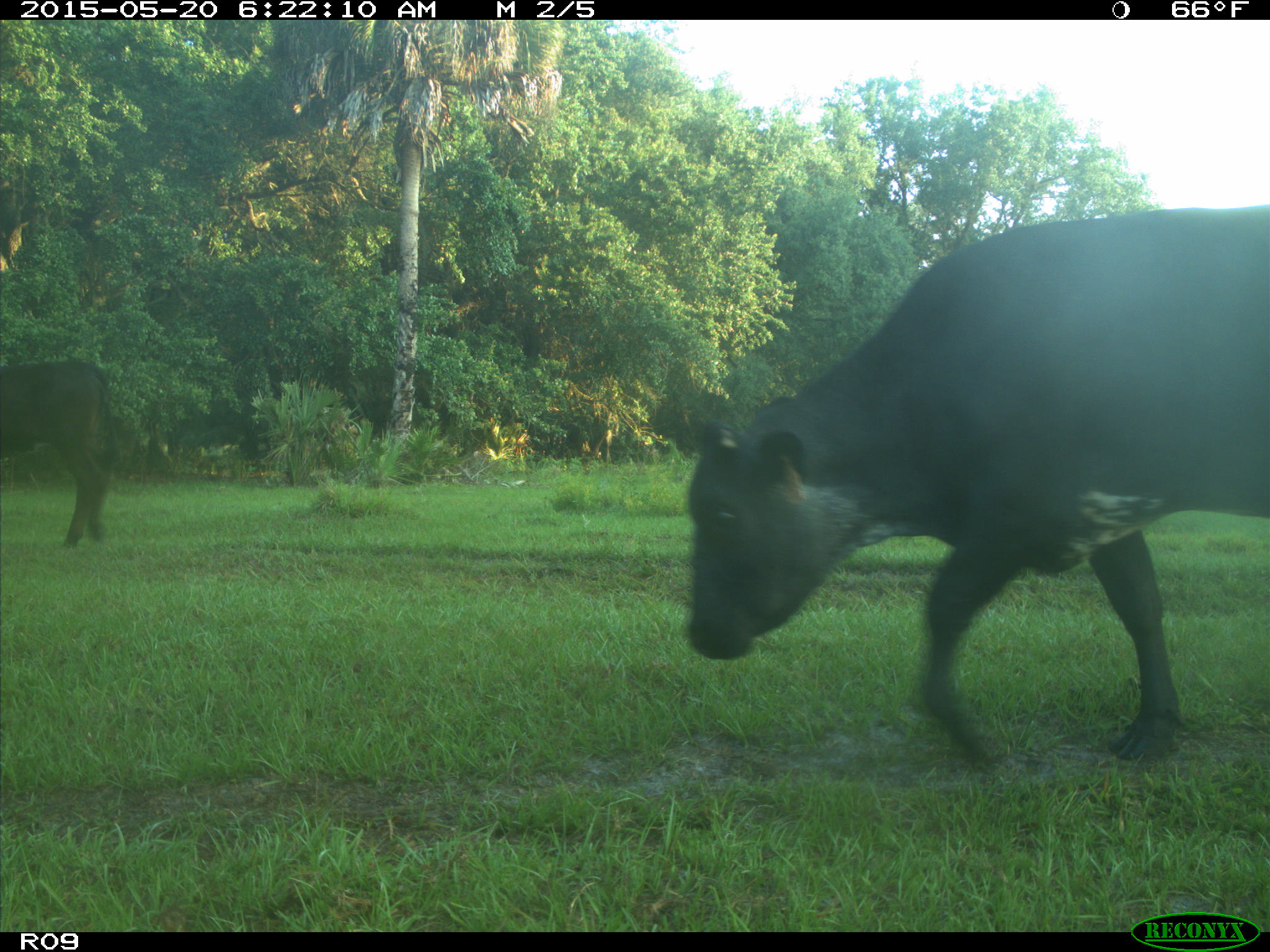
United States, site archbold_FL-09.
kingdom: Animalia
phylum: Chordata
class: Mammalia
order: Artiodactyla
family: Bovidae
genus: Bos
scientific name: Bos taurus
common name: domestic cow